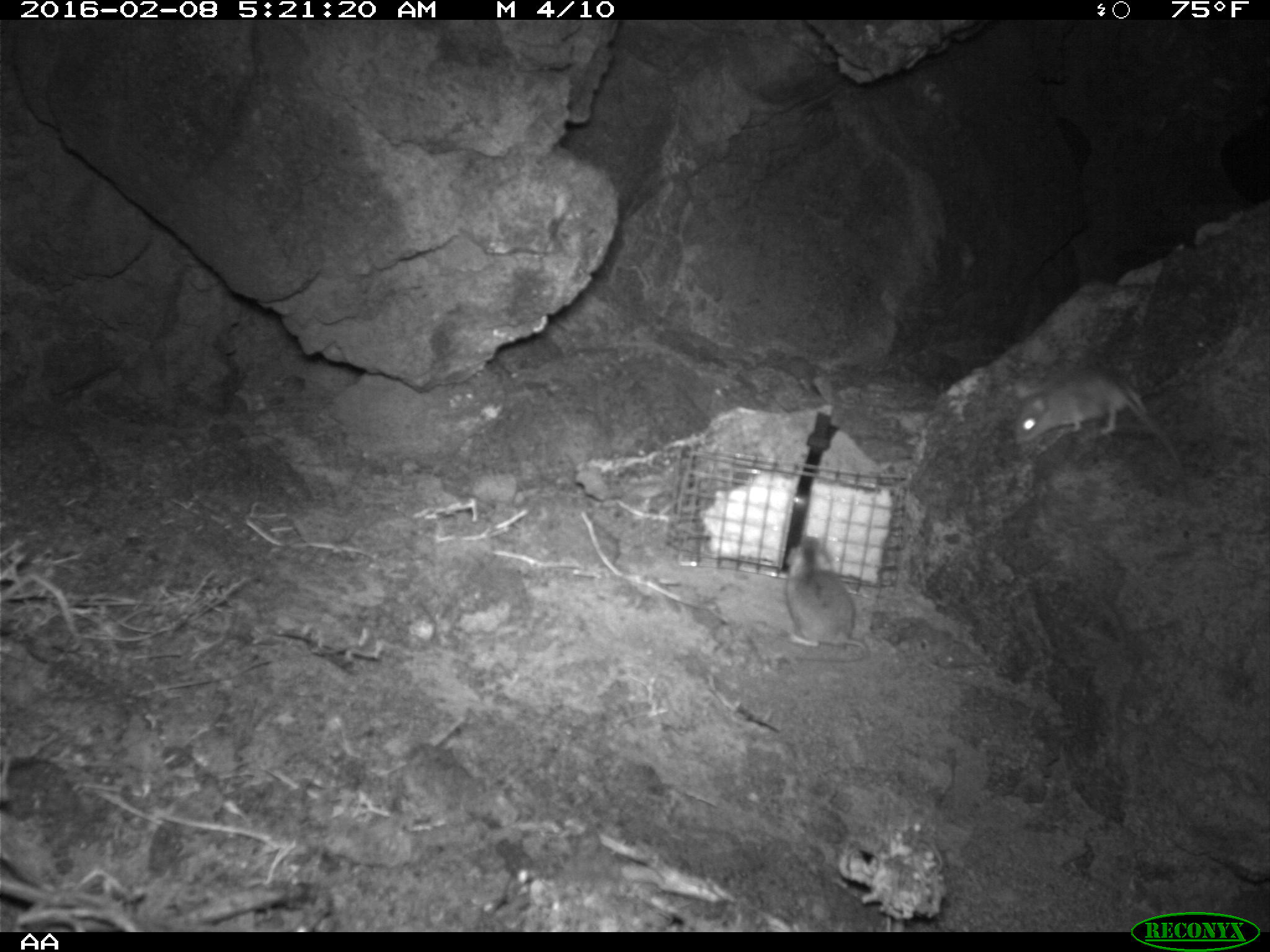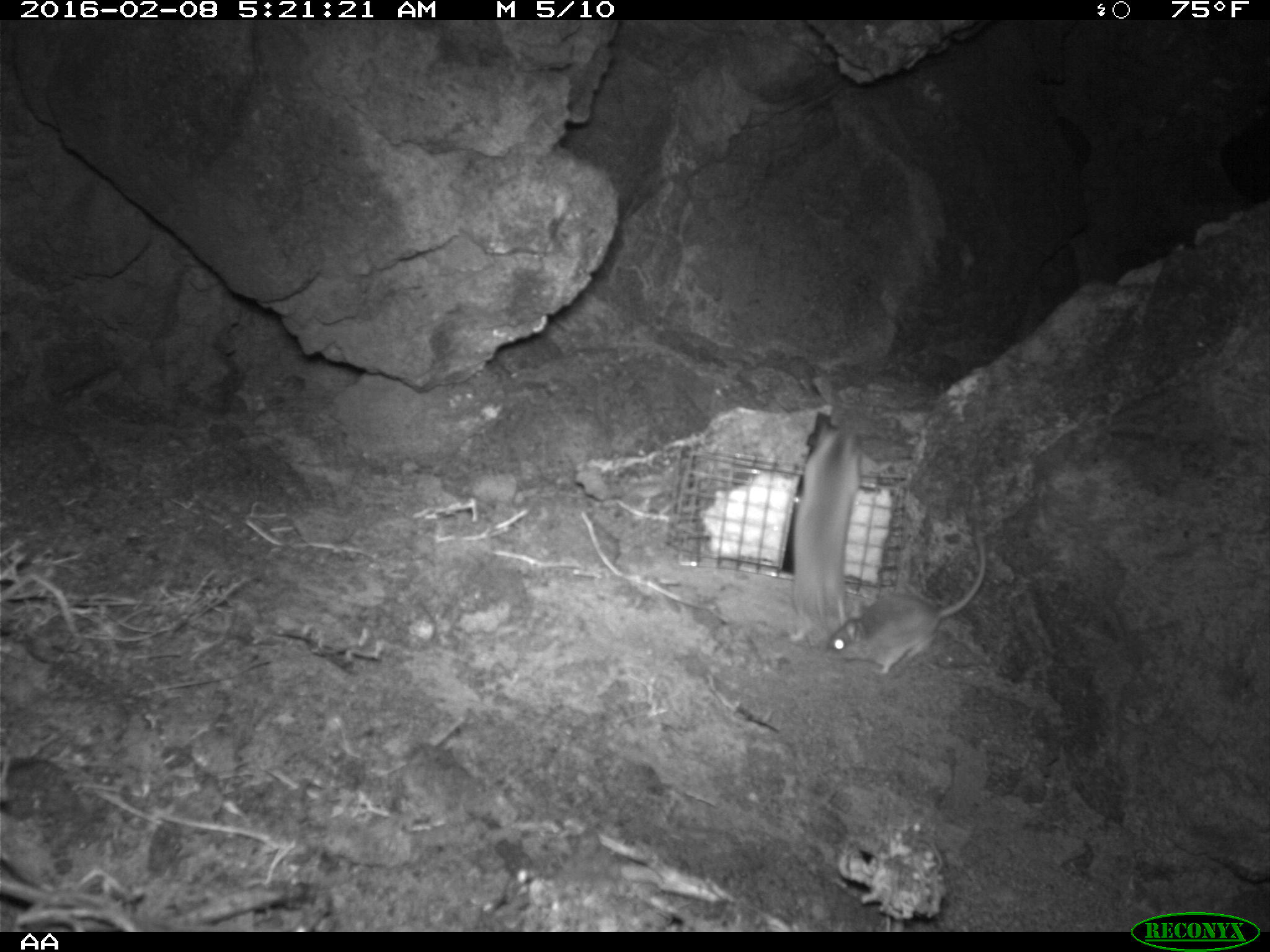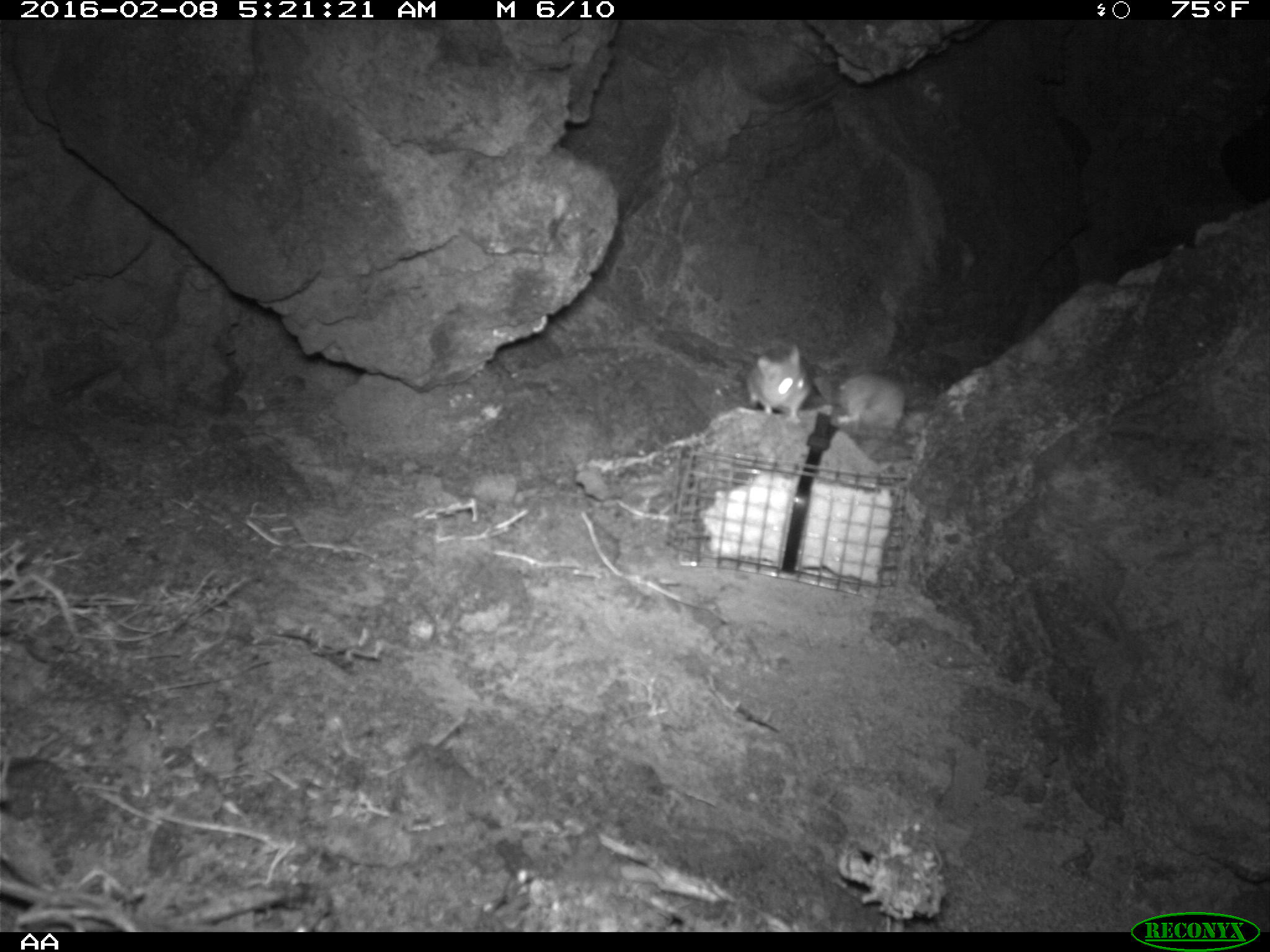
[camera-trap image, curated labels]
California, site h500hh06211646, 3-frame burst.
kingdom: Animalia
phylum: Chordata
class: Mammalia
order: Rodentia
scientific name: Rodentia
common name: rodent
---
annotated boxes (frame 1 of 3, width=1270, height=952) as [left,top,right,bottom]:
rodent: [1010,361,1186,492]; [784,530,869,663]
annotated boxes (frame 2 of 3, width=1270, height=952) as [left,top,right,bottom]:
rodent: [822,521,984,676]; [787,410,890,643]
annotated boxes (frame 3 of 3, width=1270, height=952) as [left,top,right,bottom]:
rodent: [823,370,905,435]; [743,345,809,421]